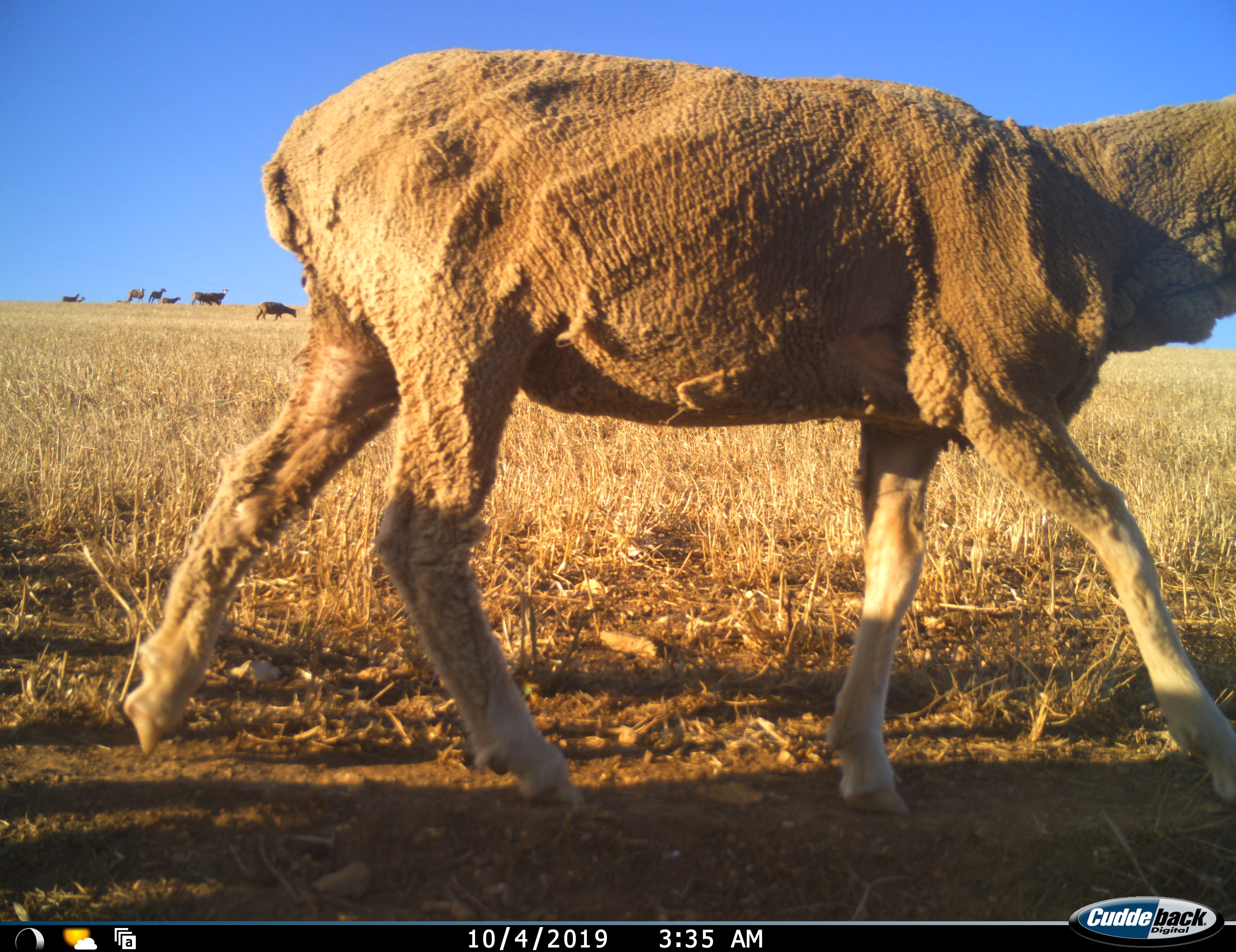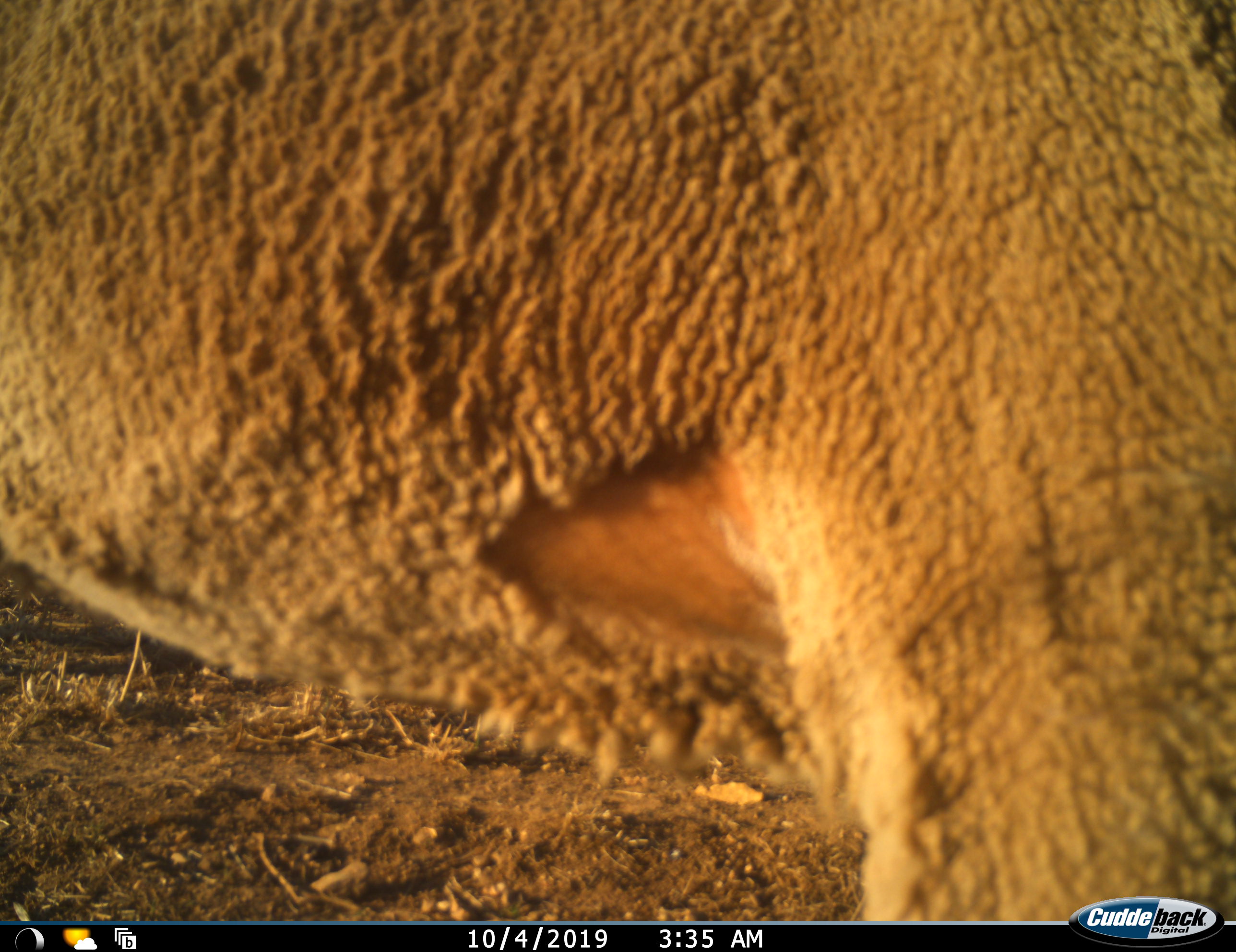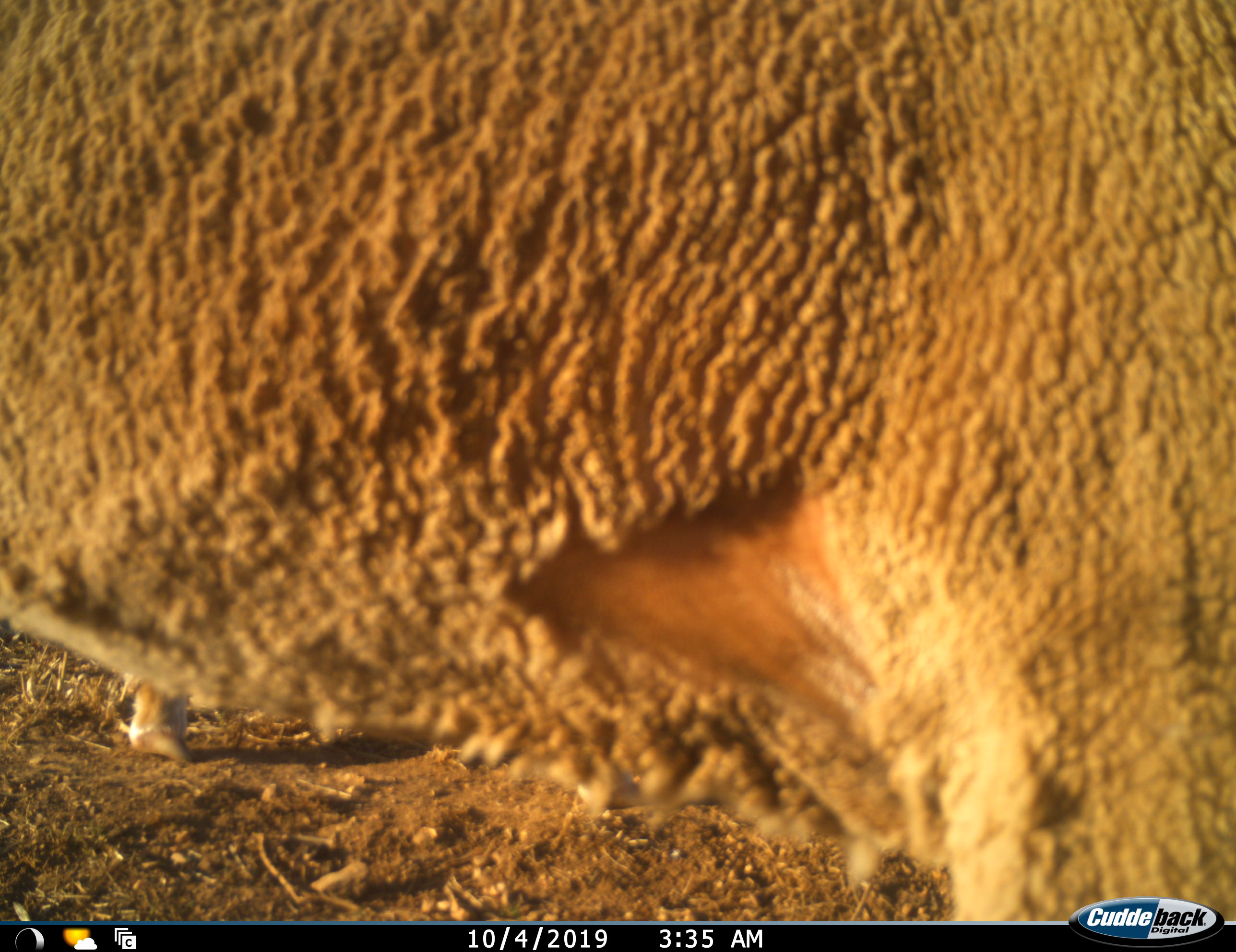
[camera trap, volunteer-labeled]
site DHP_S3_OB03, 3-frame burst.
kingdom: Animalia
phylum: Chordata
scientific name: Vertebrata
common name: domestic animal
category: domesticanimal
Domesticanimal (domestic animal) (Vertebrata), count 9. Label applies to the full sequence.